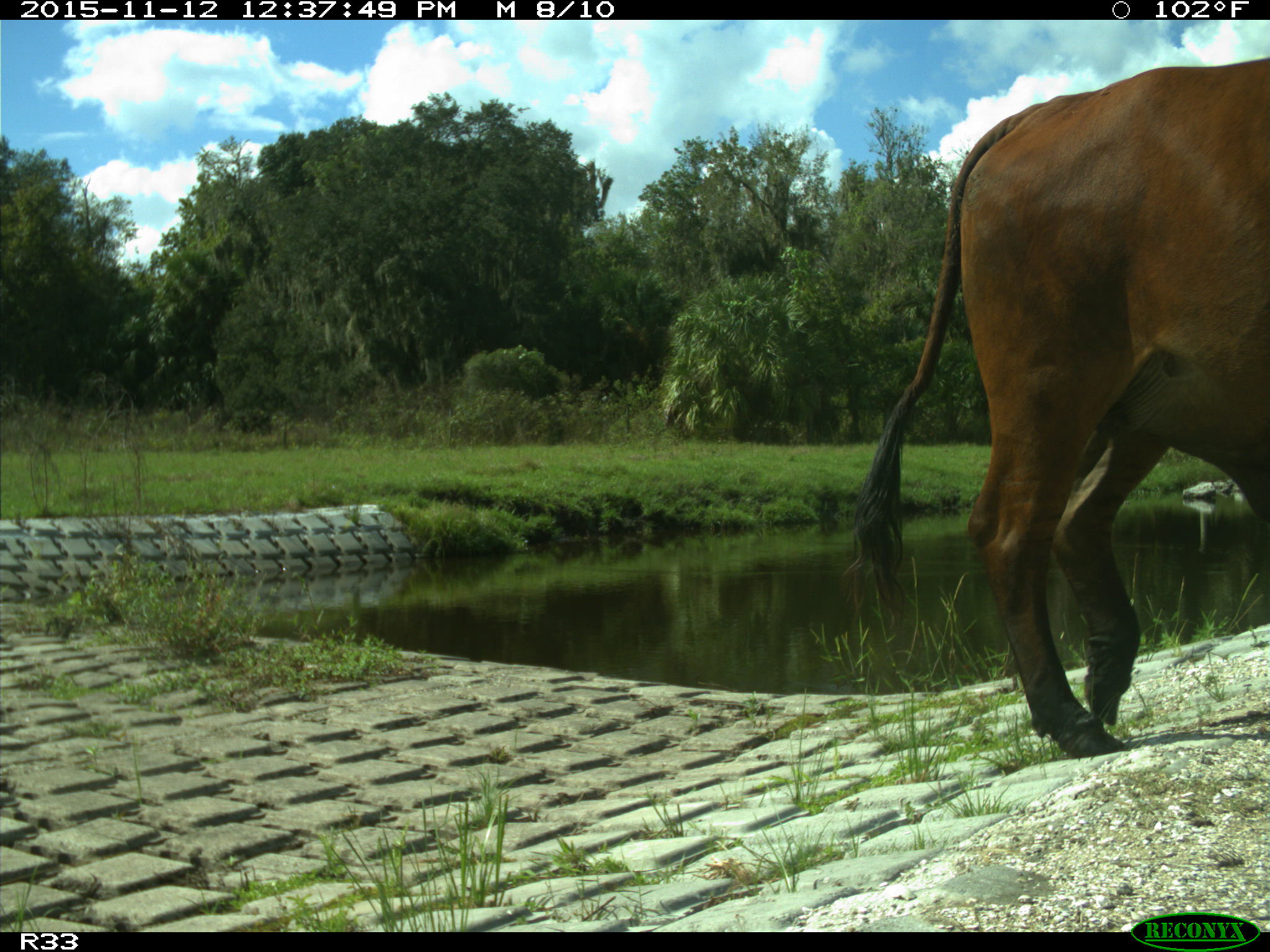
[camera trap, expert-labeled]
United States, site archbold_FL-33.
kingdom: Animalia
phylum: Chordata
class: Mammalia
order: Artiodactyla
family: Bovidae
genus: Bos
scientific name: Bos taurus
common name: domestic cow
Bos taurus (domestic cow).